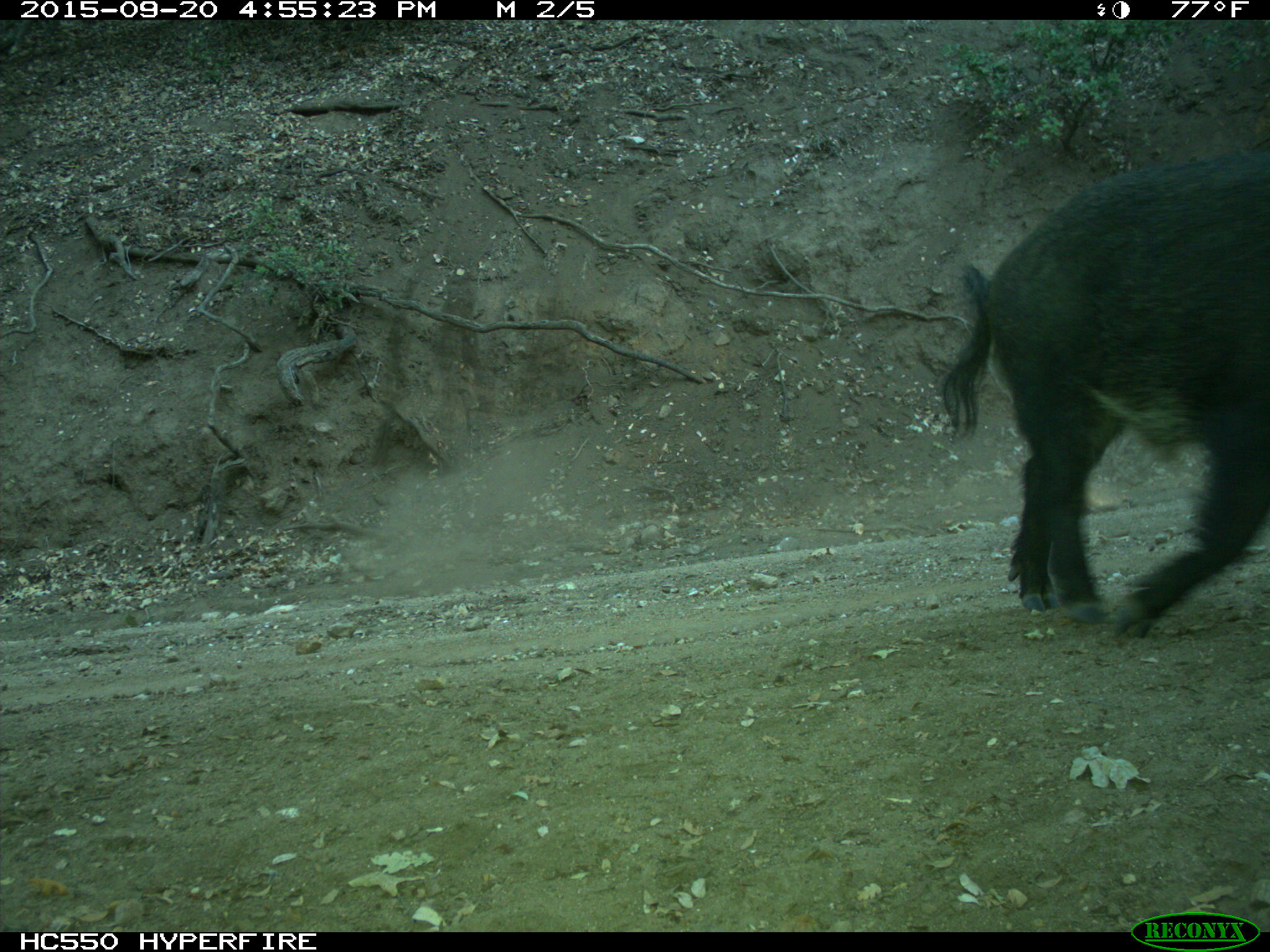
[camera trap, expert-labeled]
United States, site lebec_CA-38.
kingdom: Animalia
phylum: Chordata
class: Mammalia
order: Artiodactyla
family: Suidae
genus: Sus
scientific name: Sus scrofa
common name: wild boar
Sus scrofa (wild boar).